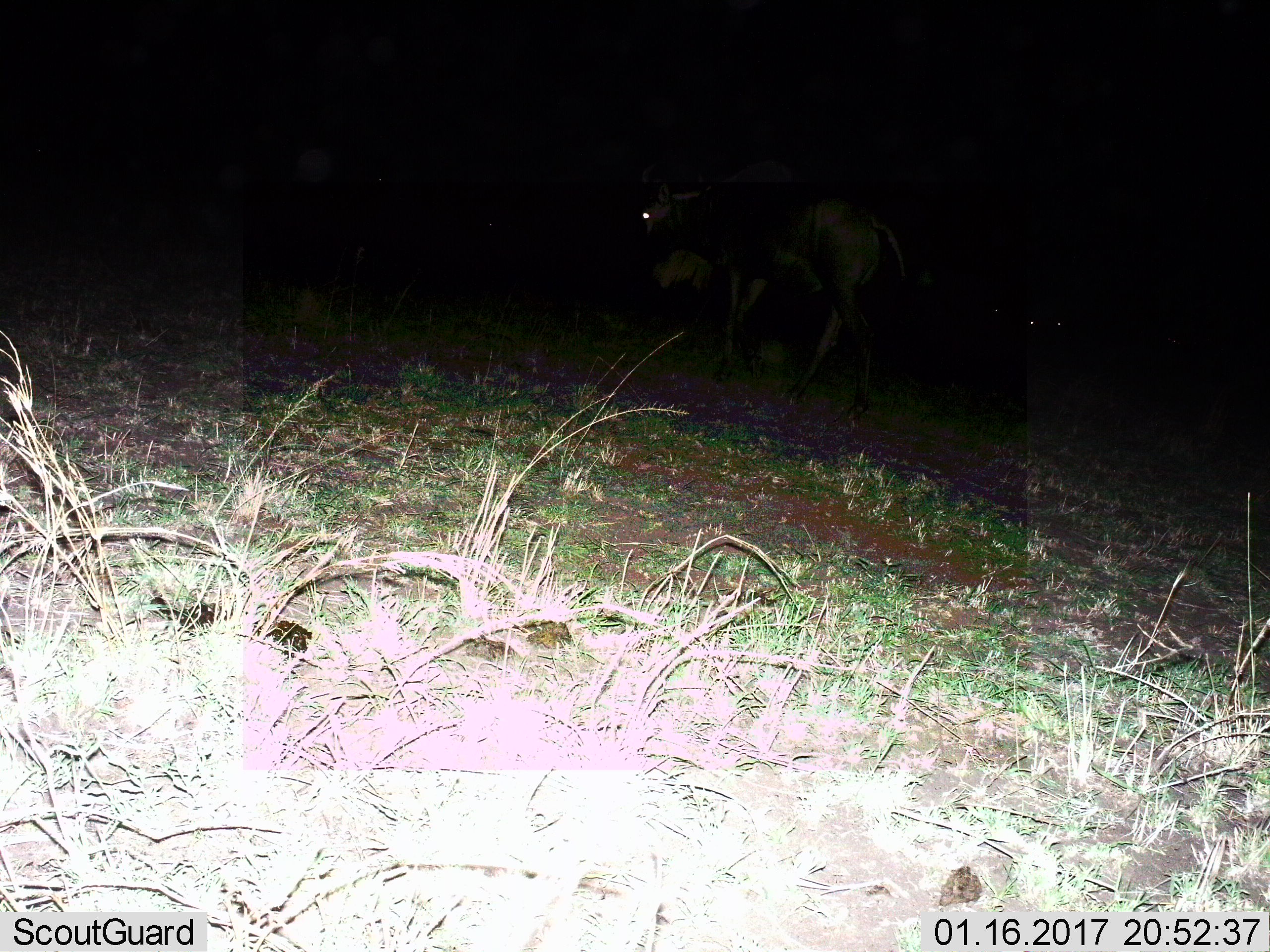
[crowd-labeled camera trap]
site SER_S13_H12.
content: unidentified animal